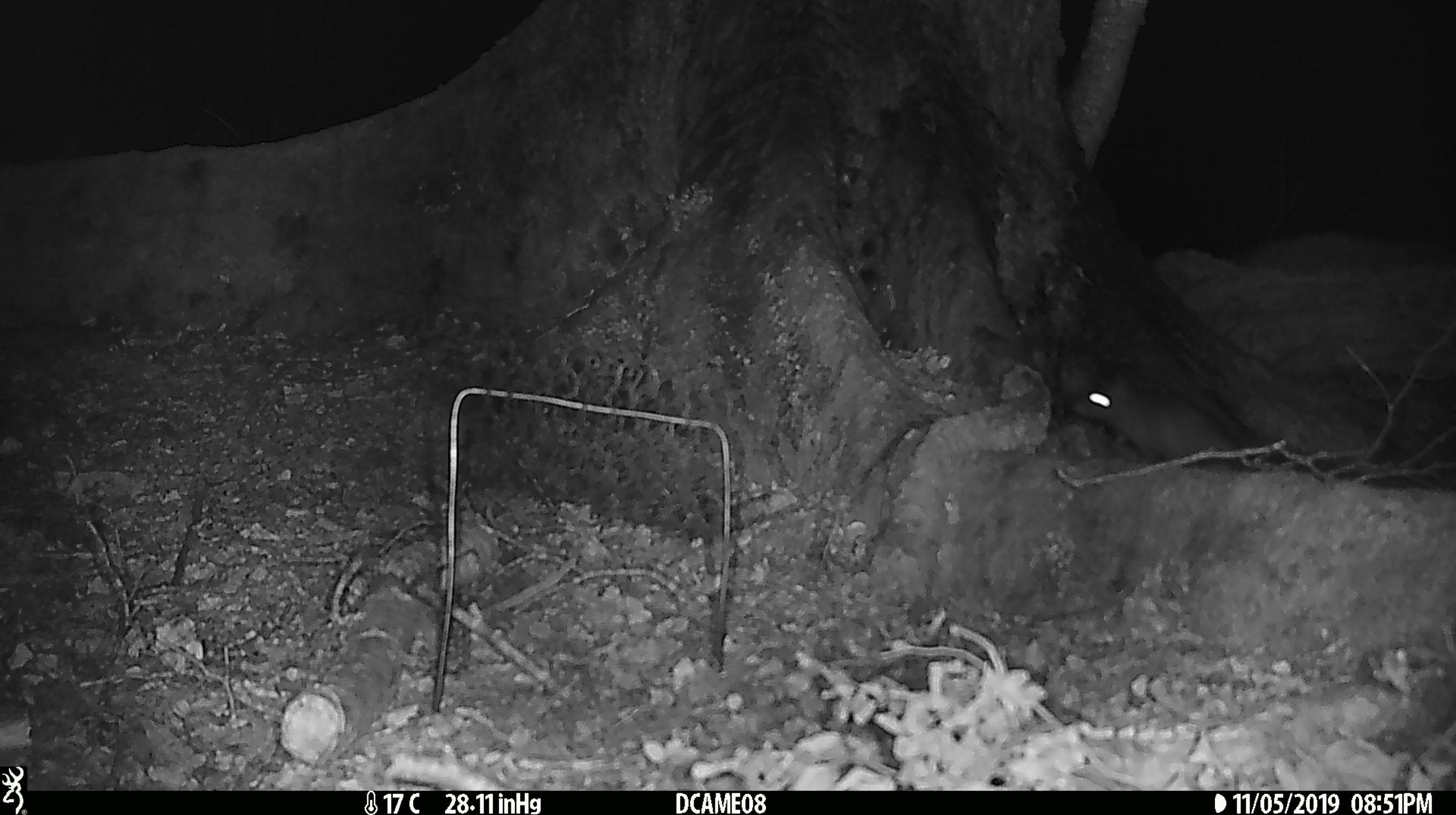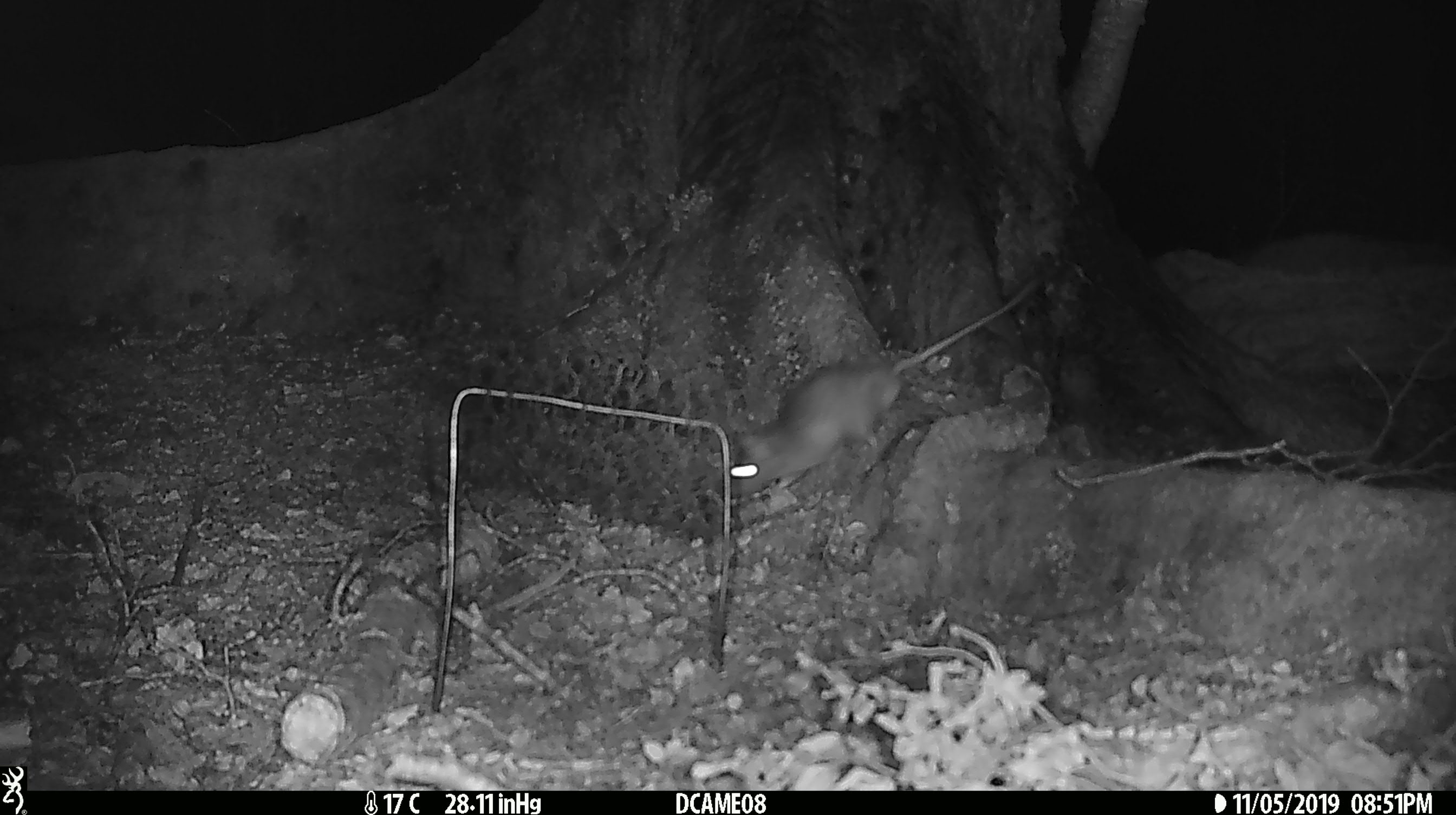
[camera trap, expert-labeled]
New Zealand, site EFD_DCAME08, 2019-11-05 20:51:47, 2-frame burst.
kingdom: Animalia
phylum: Chordata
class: Mammalia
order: Rodentia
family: Muridae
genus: Rattus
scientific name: Rattus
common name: rat